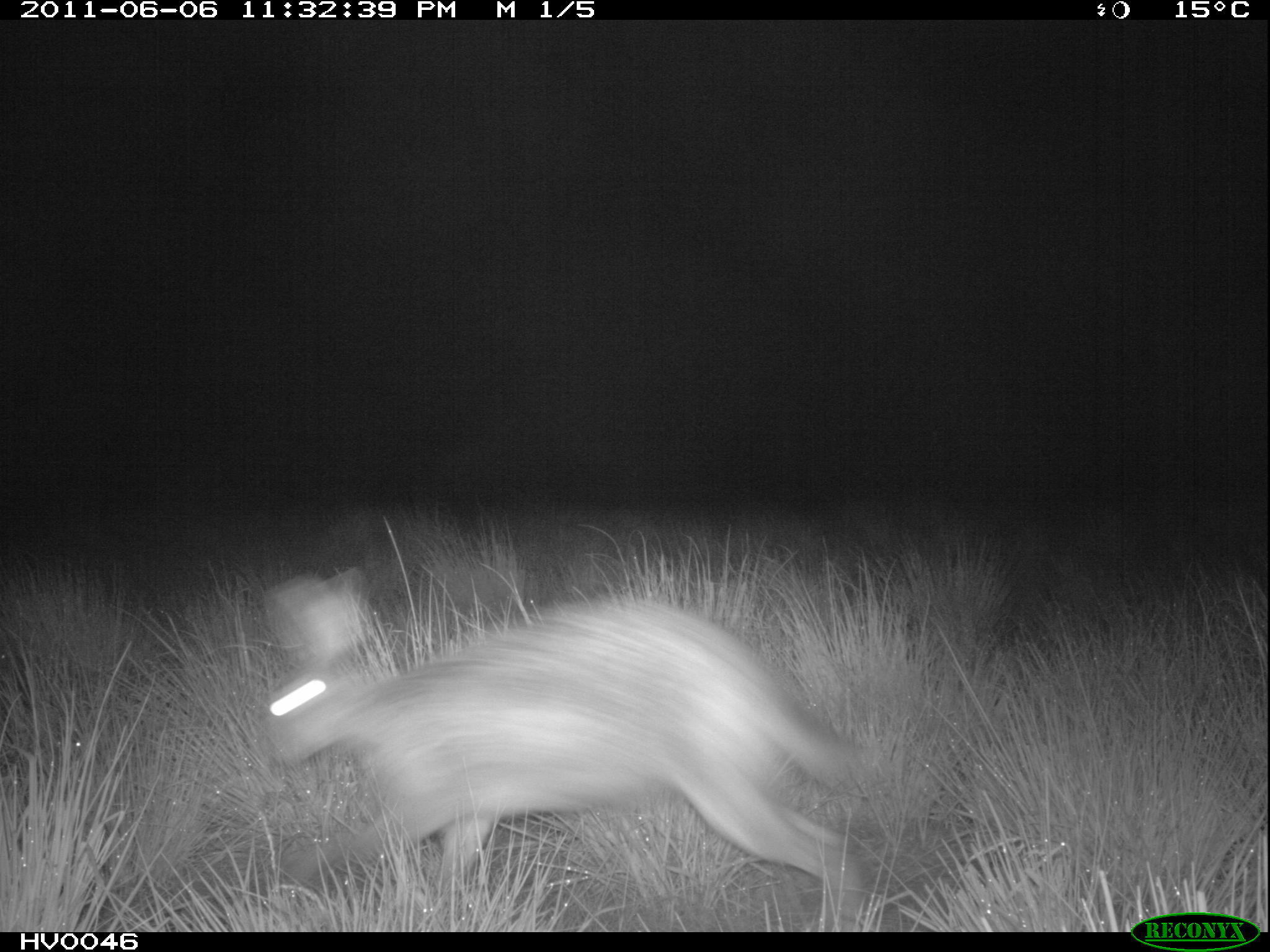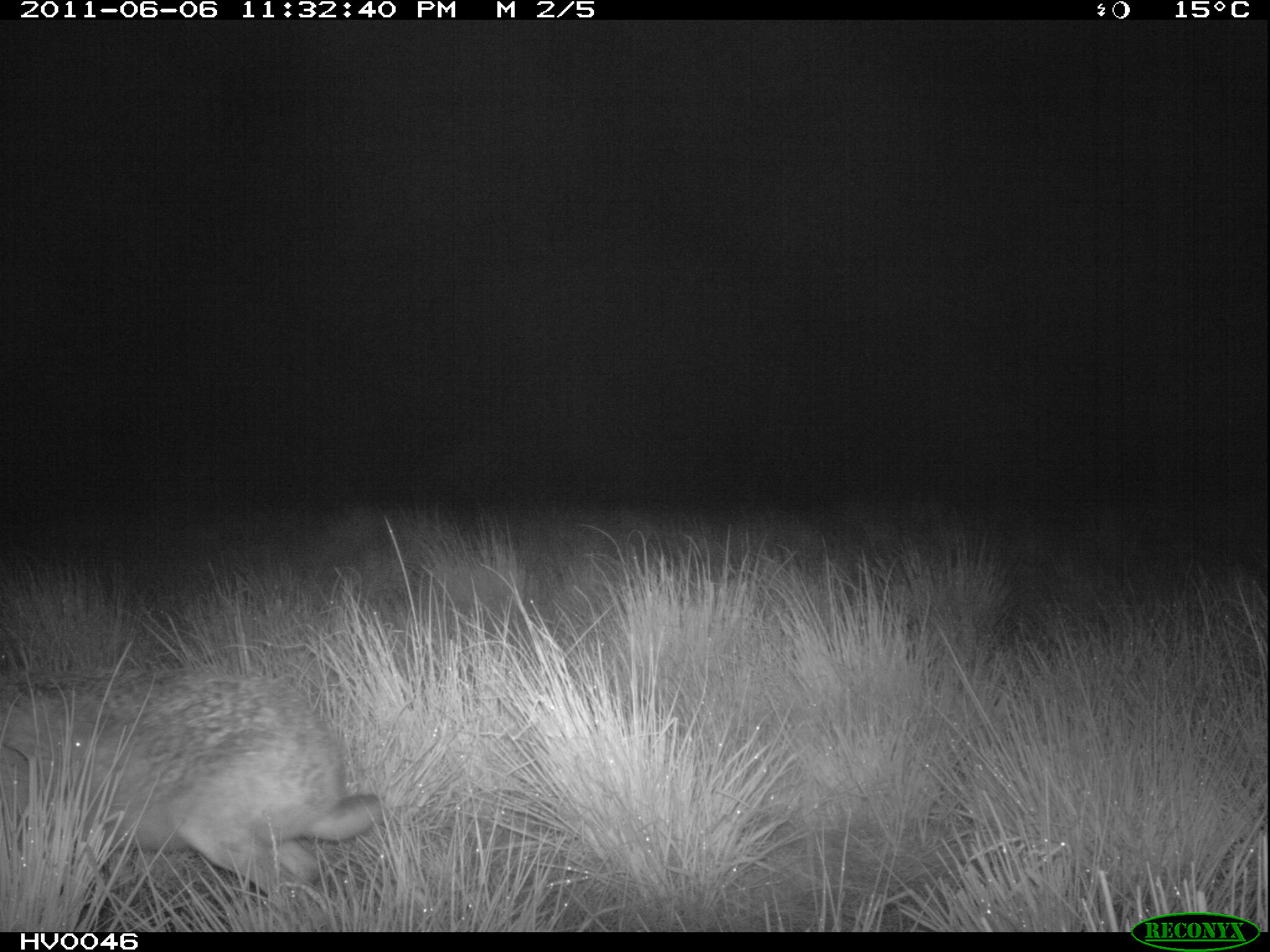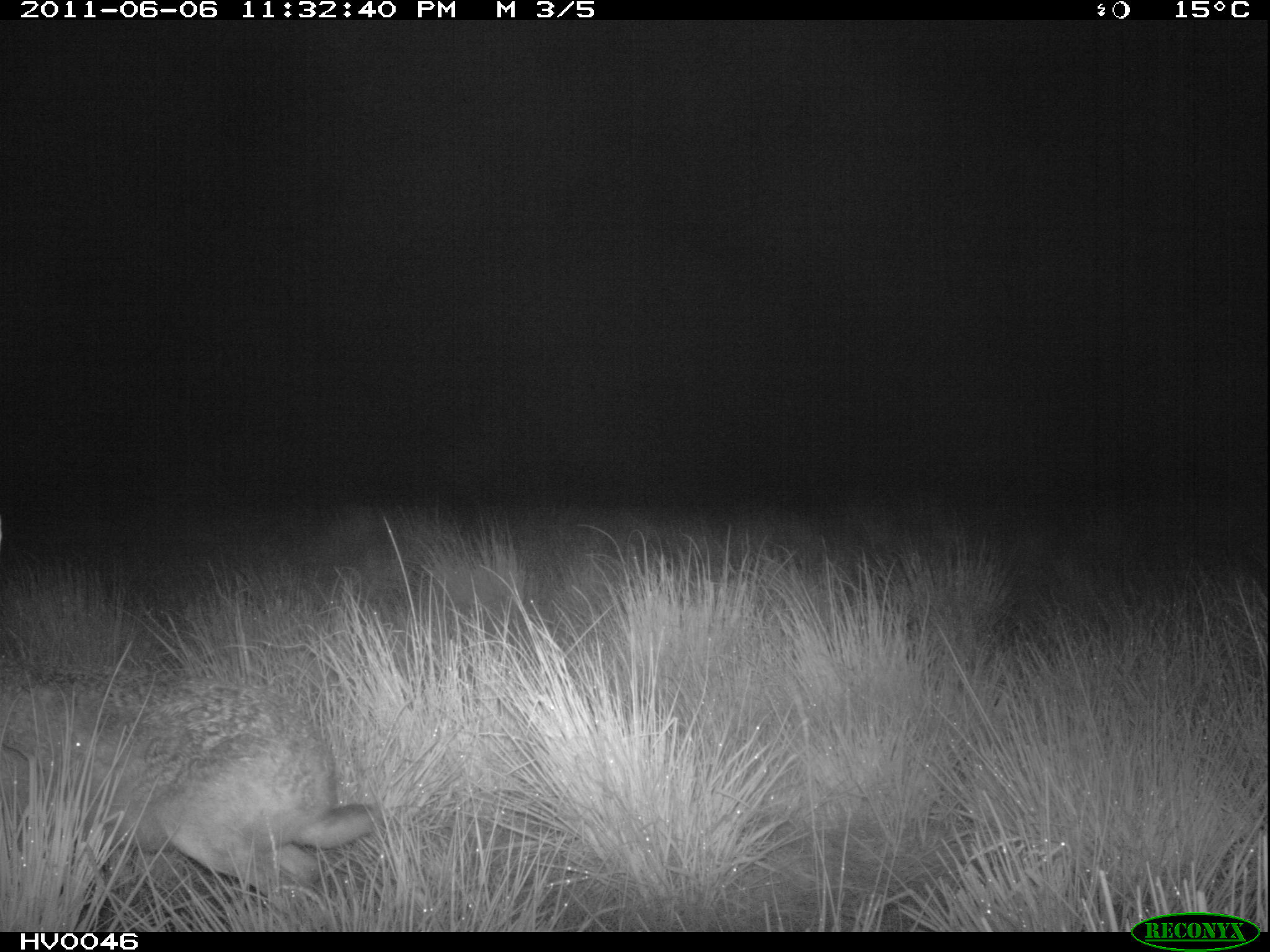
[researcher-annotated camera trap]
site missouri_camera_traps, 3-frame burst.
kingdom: Animalia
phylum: Chordata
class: Mammalia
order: Lagomorpha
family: Leporidae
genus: Lepus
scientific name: Lepus europaeus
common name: european hare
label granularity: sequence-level